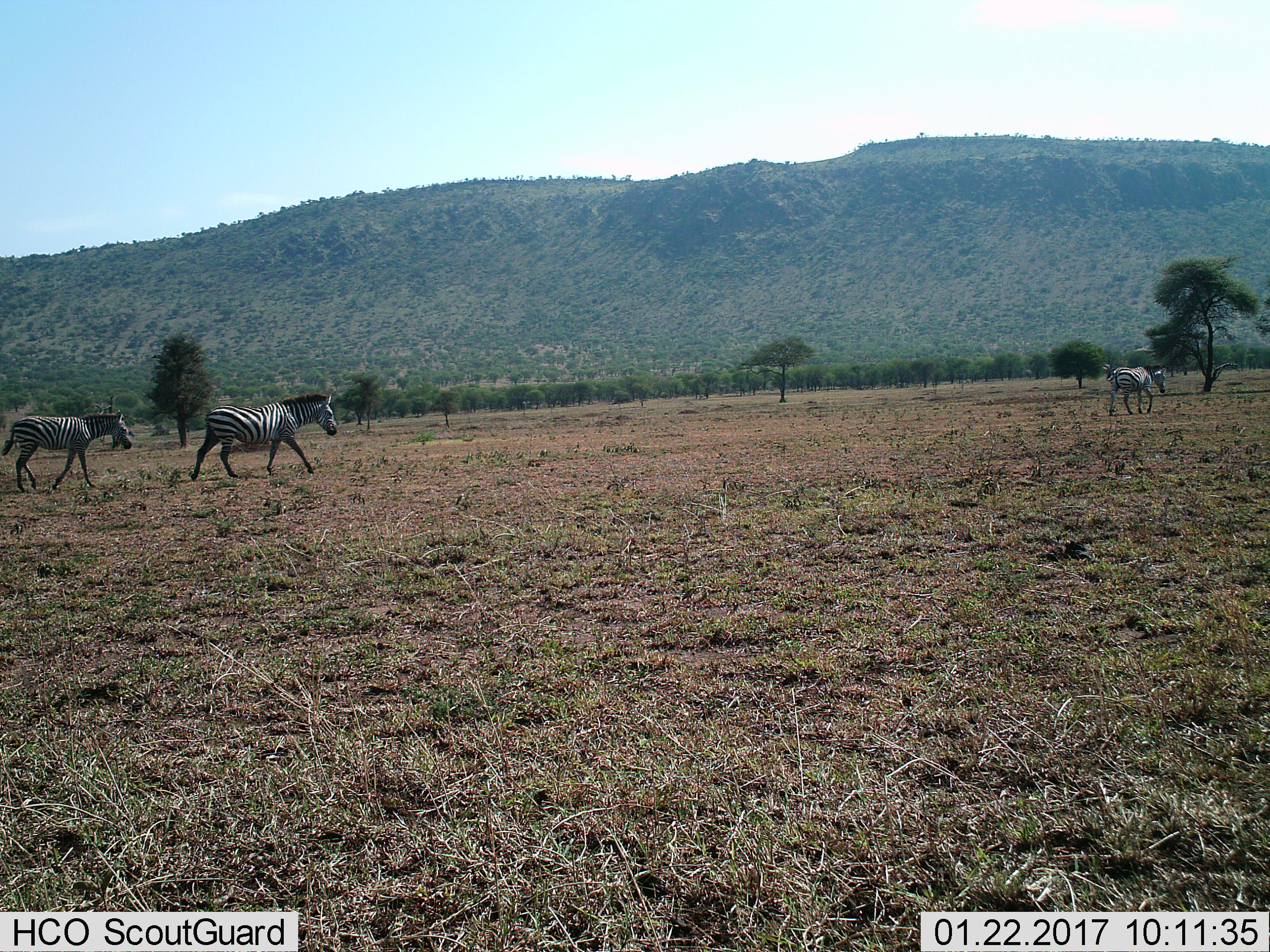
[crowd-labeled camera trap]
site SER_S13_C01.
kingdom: Animalia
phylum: Chordata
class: Mammalia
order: Perissodactyla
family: Equidae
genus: Equus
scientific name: Equus quagga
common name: plains zebra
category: zebraplains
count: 3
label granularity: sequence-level